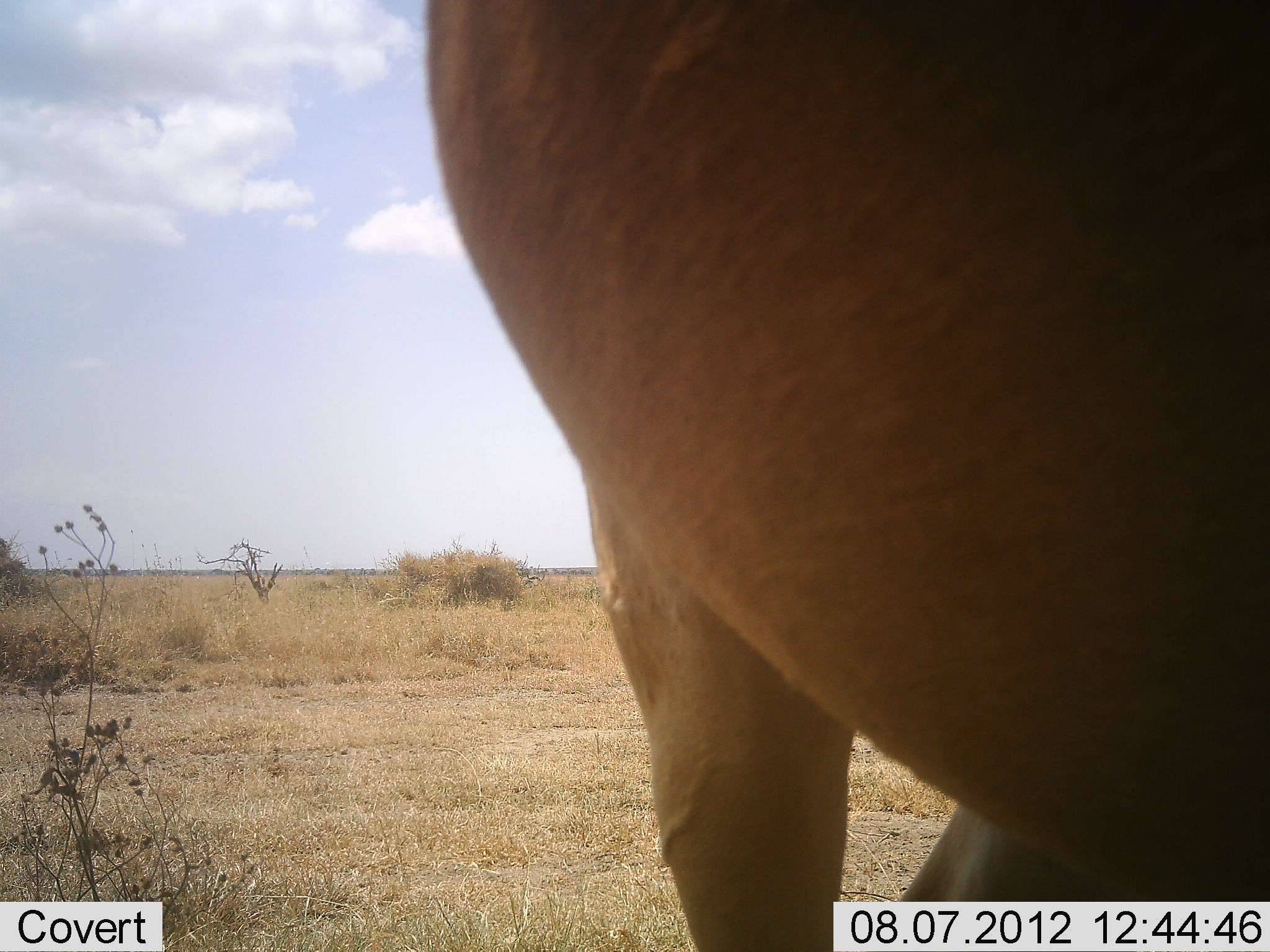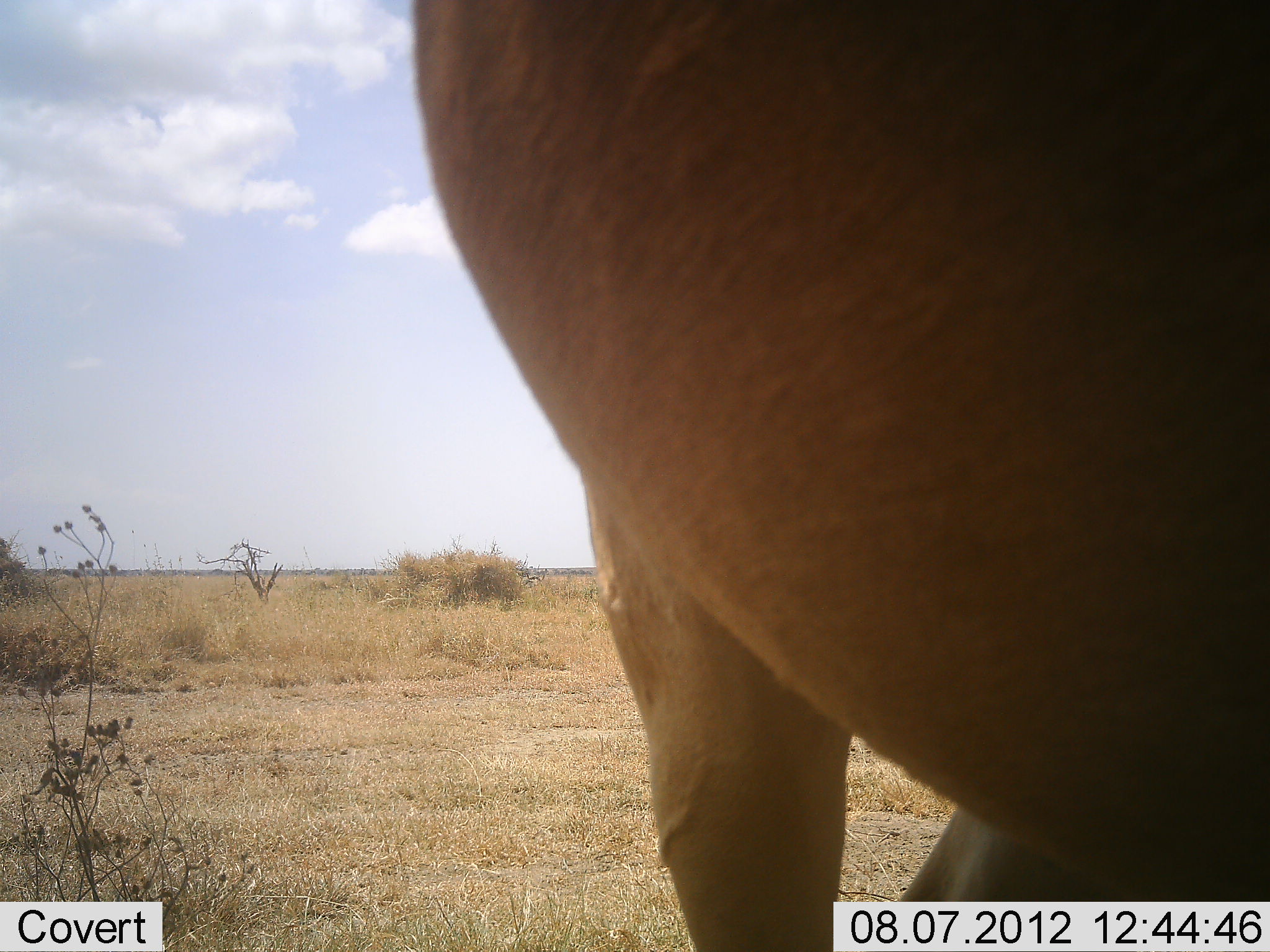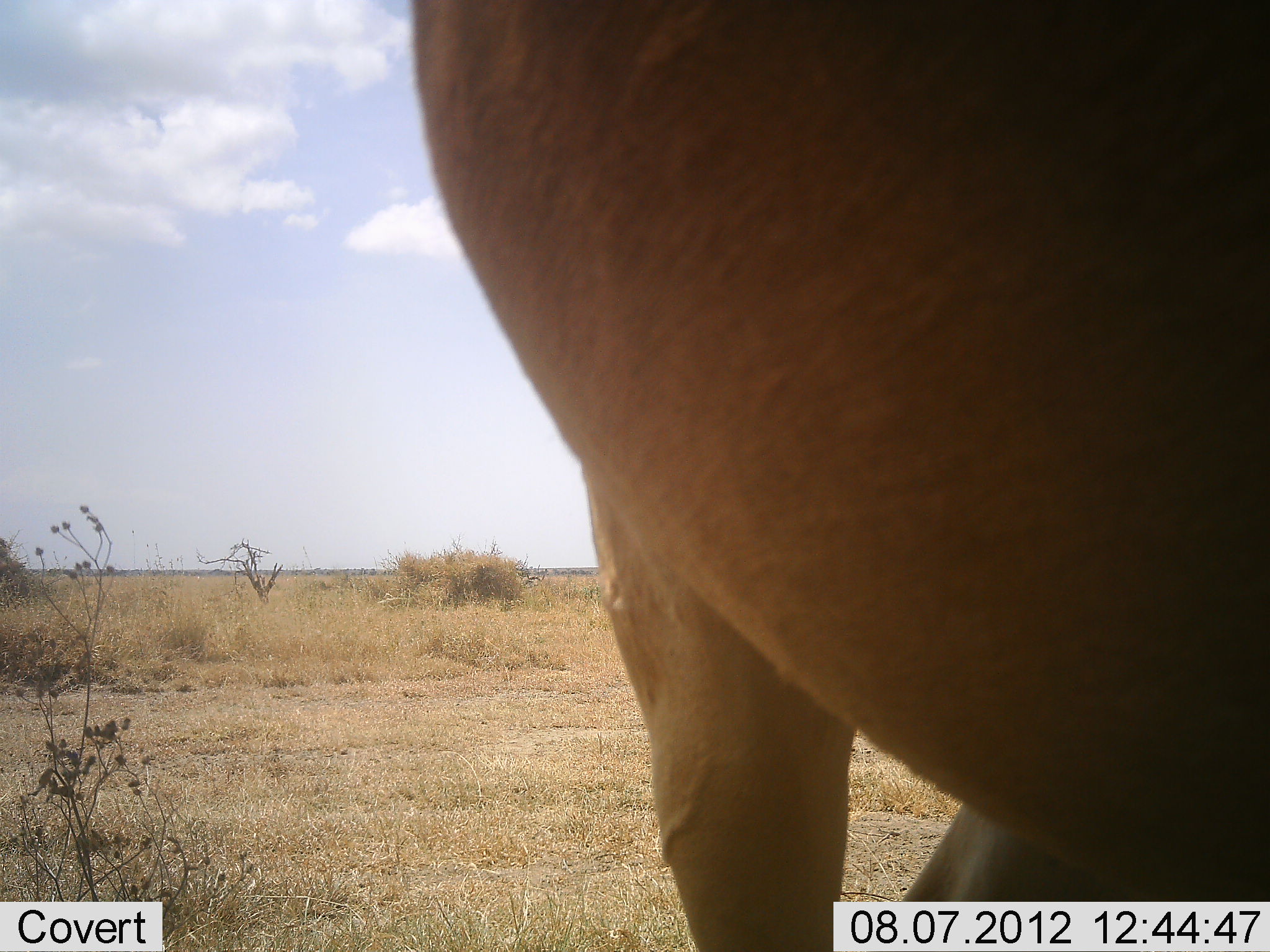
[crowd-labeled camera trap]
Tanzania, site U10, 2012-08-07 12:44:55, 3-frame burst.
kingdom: Animalia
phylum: Chordata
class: Mammalia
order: Artiodactyla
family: Bovidae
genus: Alcelaphus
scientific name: Alcelaphus buselaphus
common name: hartebeest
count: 1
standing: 100%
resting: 0%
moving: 0%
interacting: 0%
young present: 0%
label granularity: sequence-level